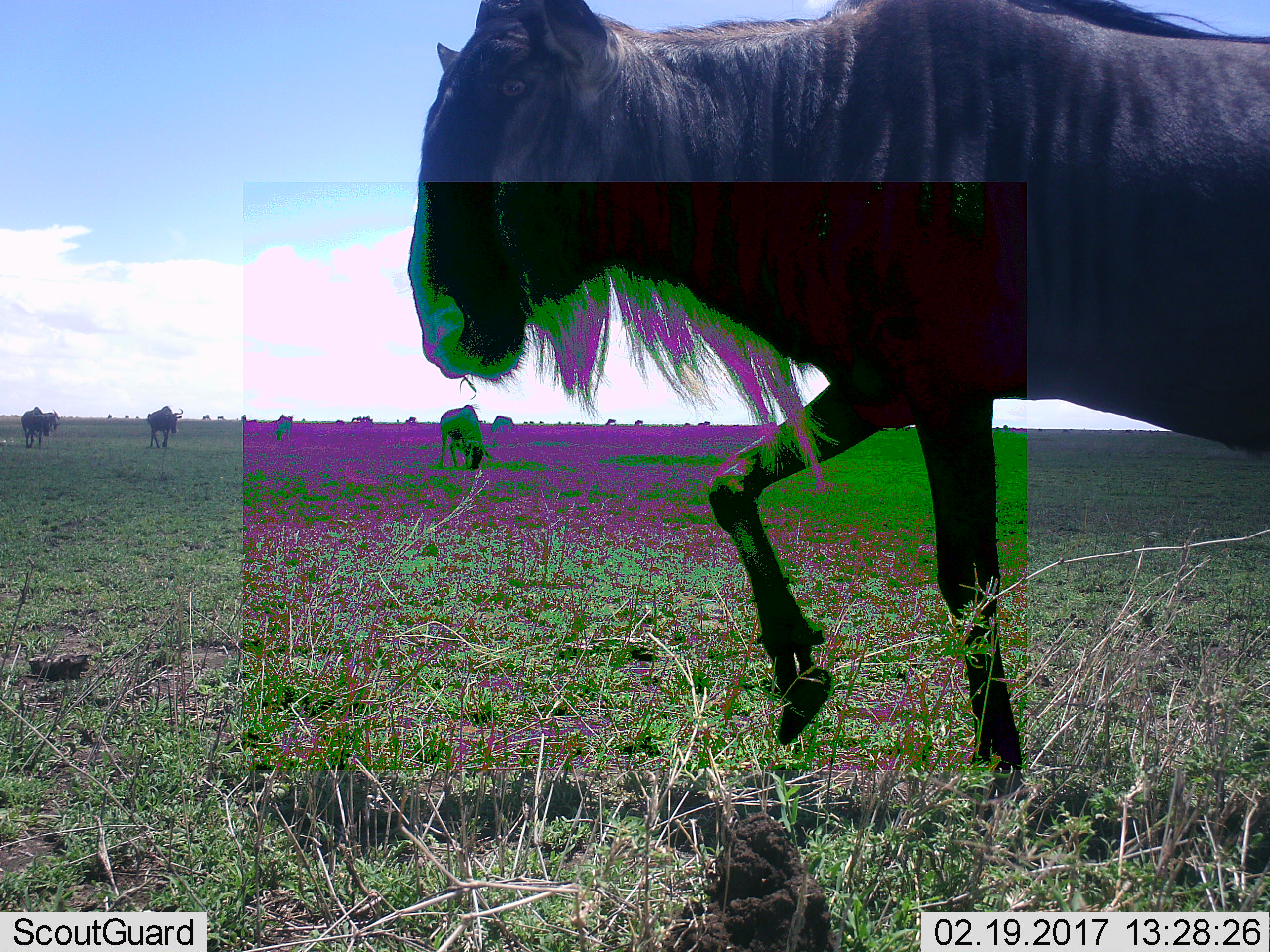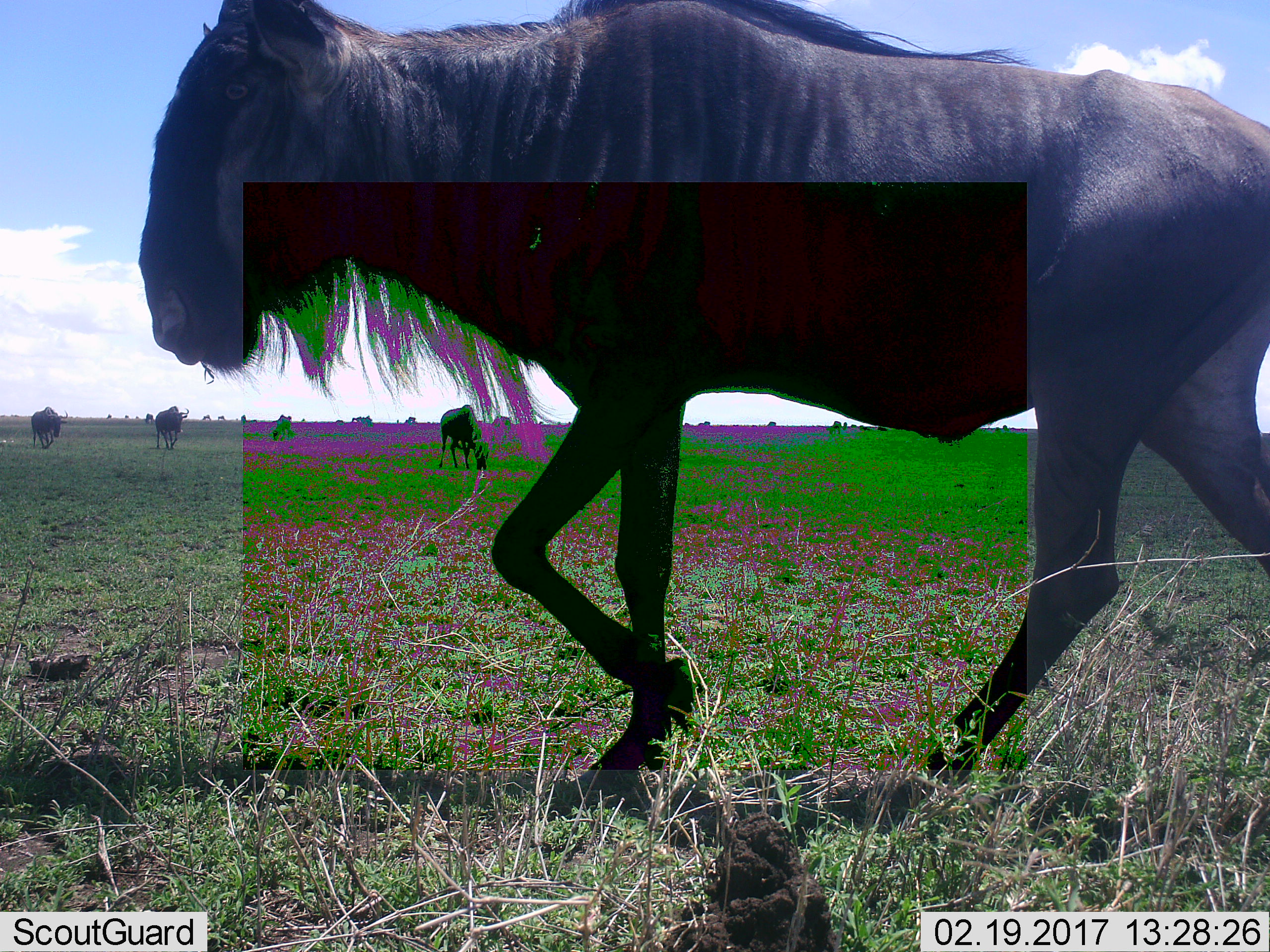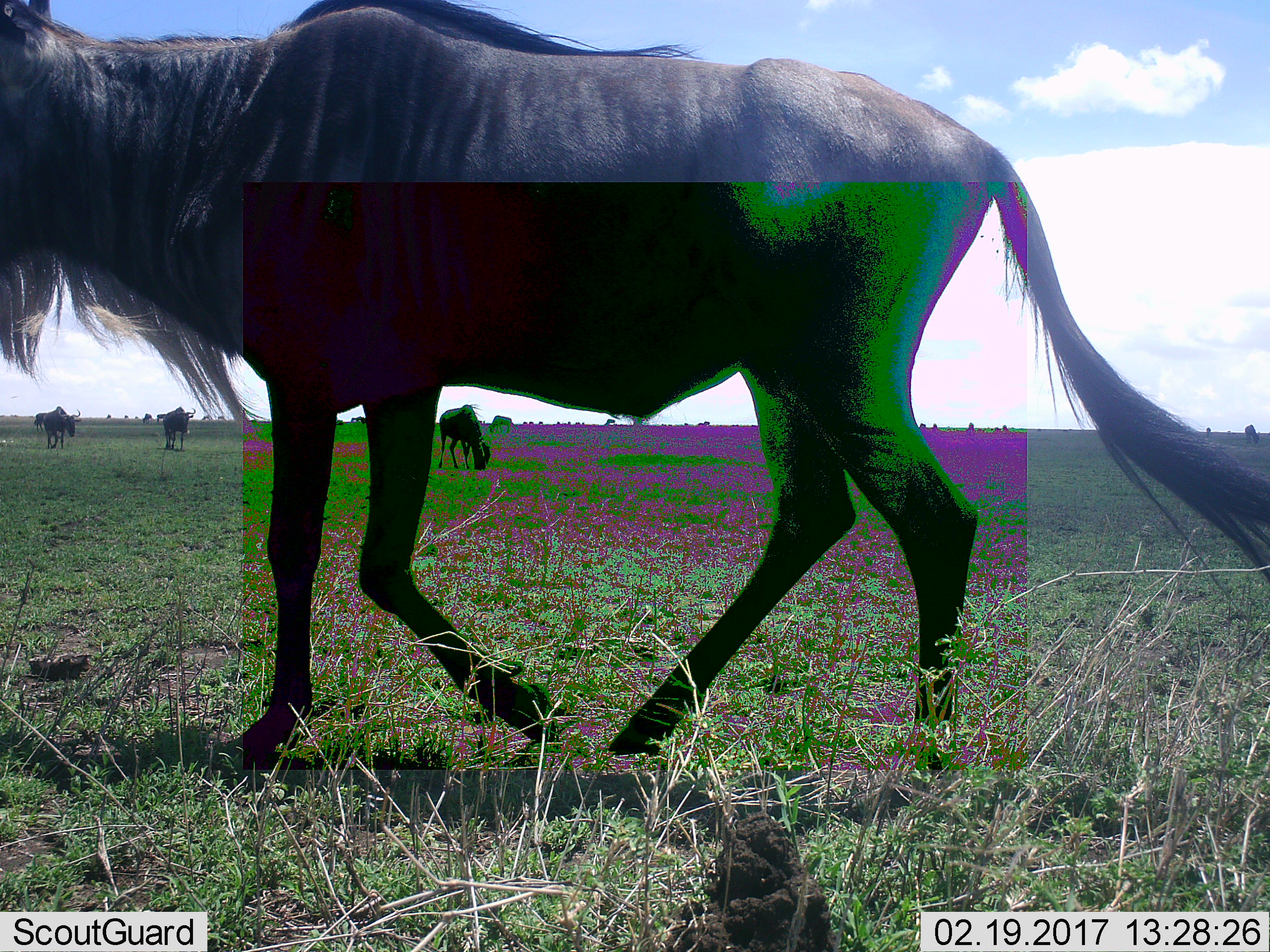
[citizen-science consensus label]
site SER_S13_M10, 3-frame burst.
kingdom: Animalia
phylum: Chordata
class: Mammalia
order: Artiodactyla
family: Bovidae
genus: Connochaetes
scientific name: Connochaetes taurinus taurinus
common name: blue wildebeest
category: wildebeestblue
Wildebeestblue (blue wildebeest) (Connochaetes taurinus taurinus), count 5. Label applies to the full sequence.